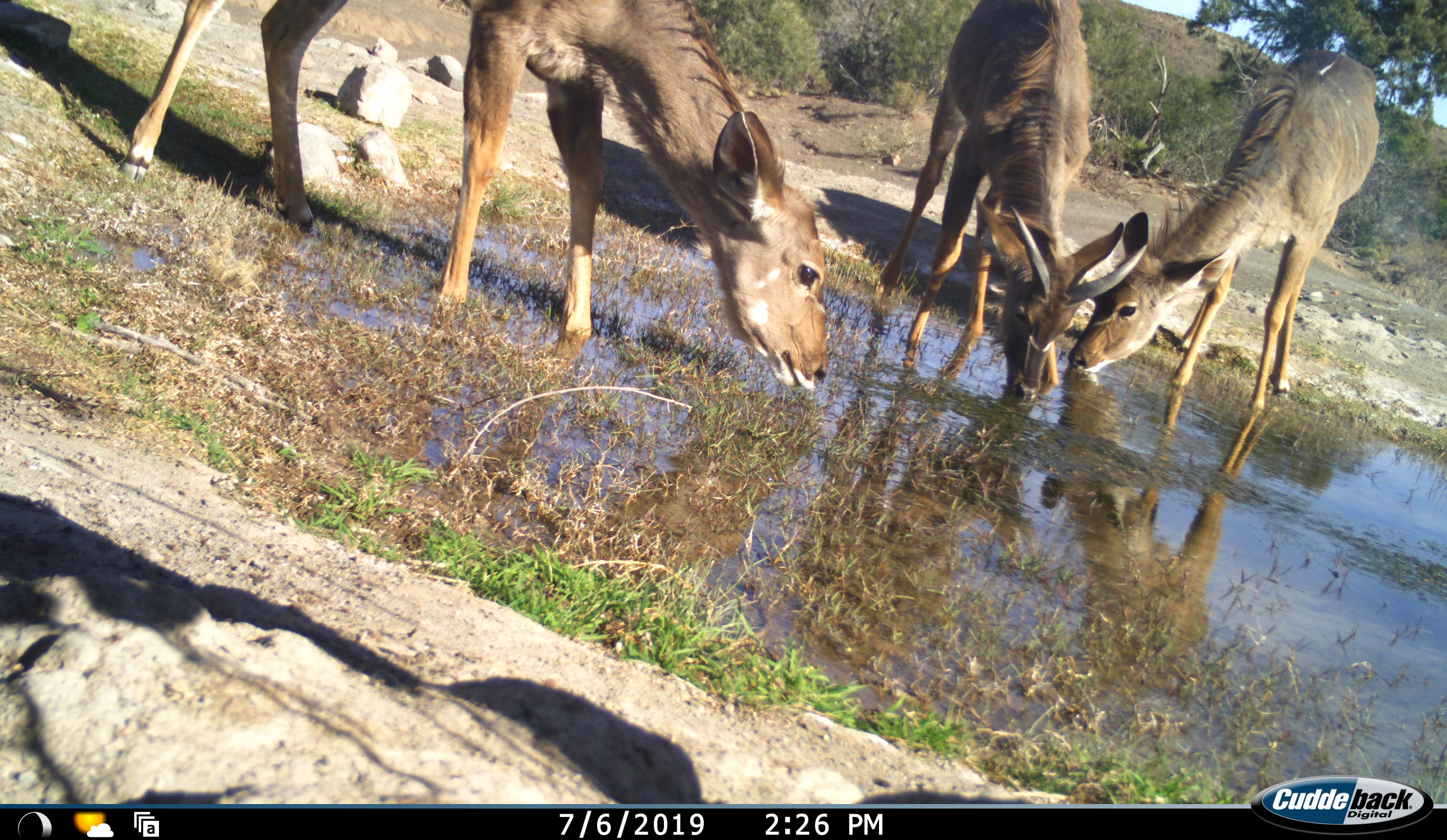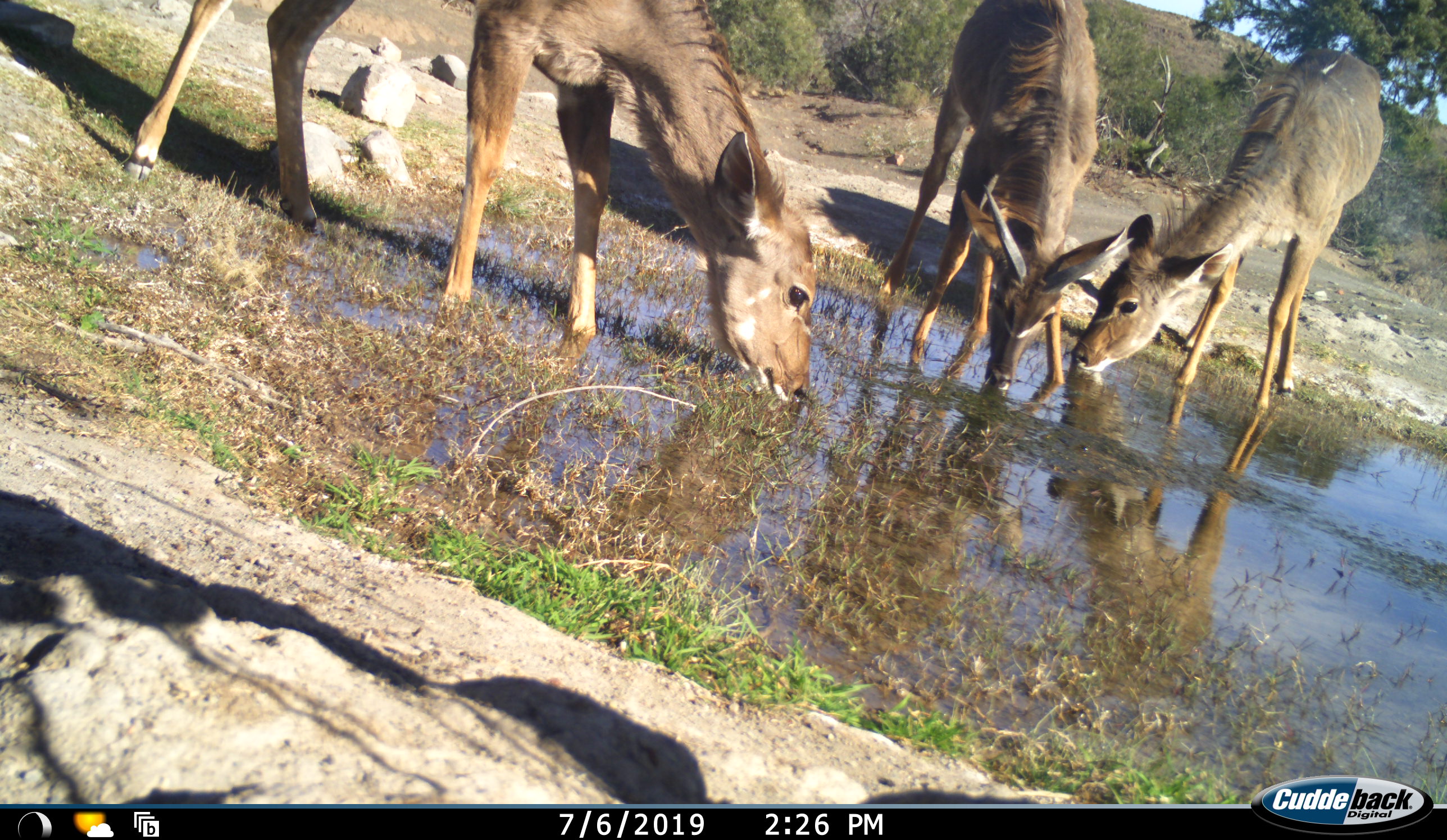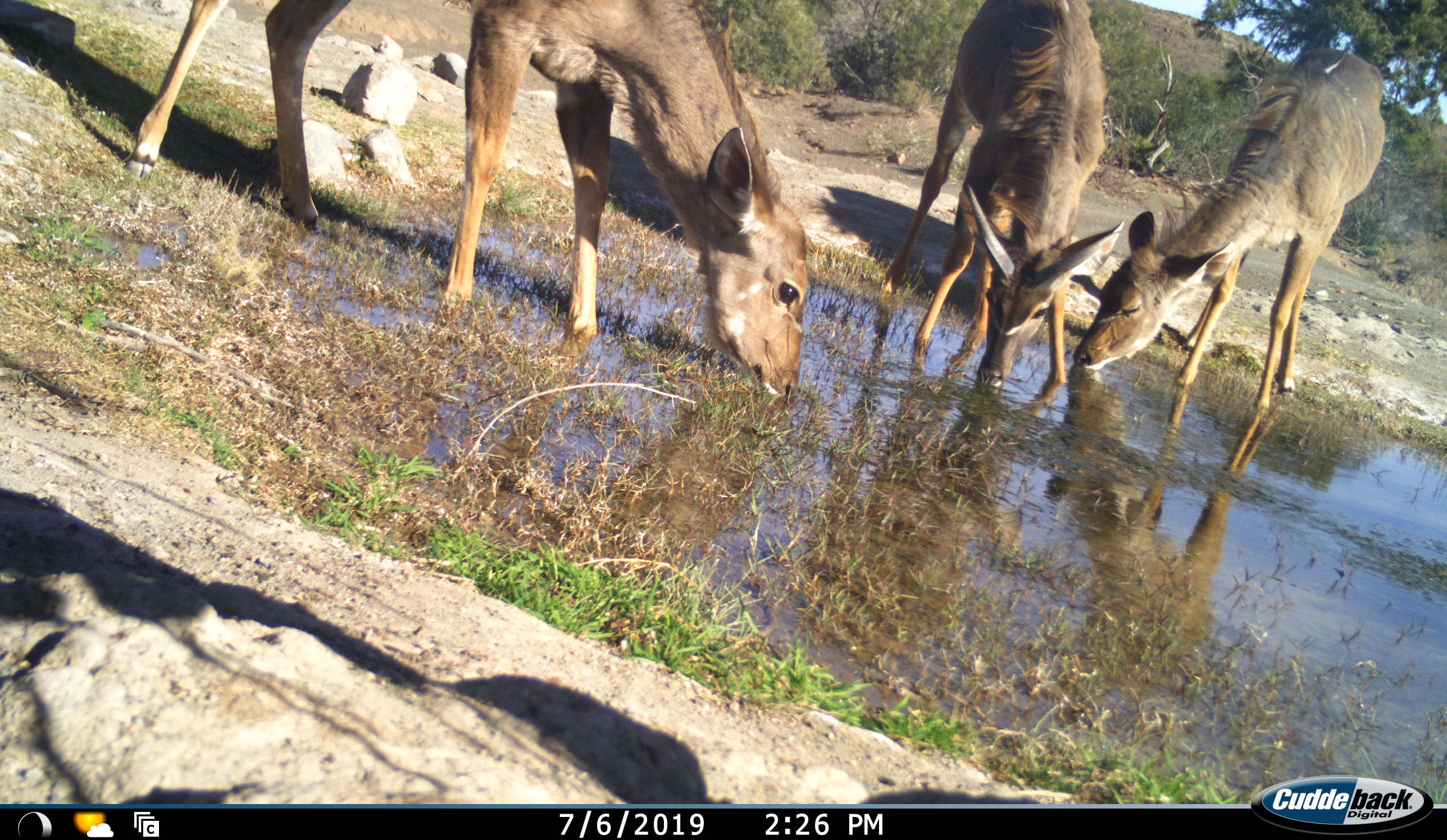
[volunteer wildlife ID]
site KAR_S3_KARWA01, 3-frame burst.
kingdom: Animalia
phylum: Chordata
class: Mammalia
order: Artiodactyla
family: Bovidae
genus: Tragelaphus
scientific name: Tragelaphus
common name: kudu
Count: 3.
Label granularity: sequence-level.